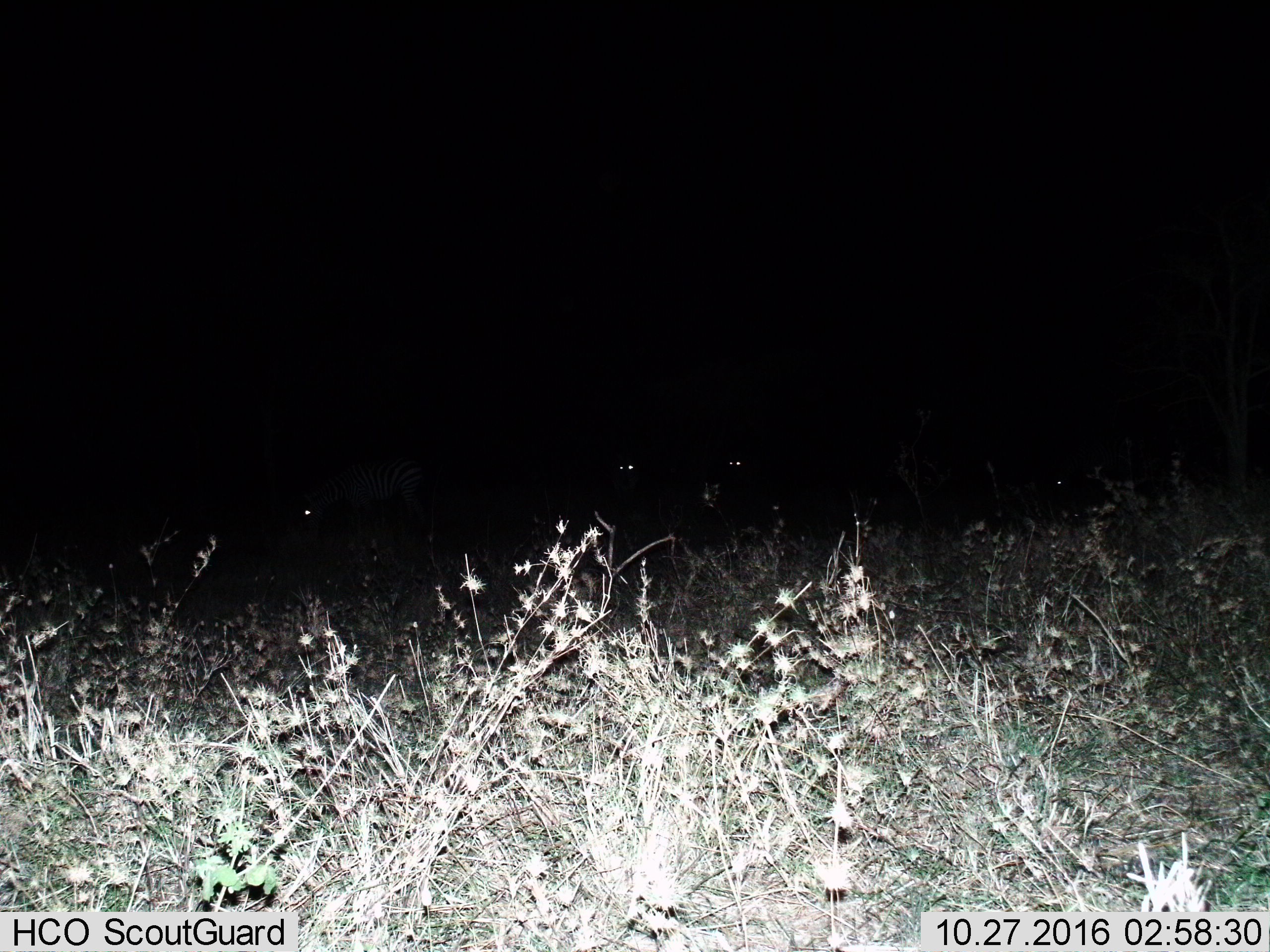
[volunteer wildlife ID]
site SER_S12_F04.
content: unidentified animal